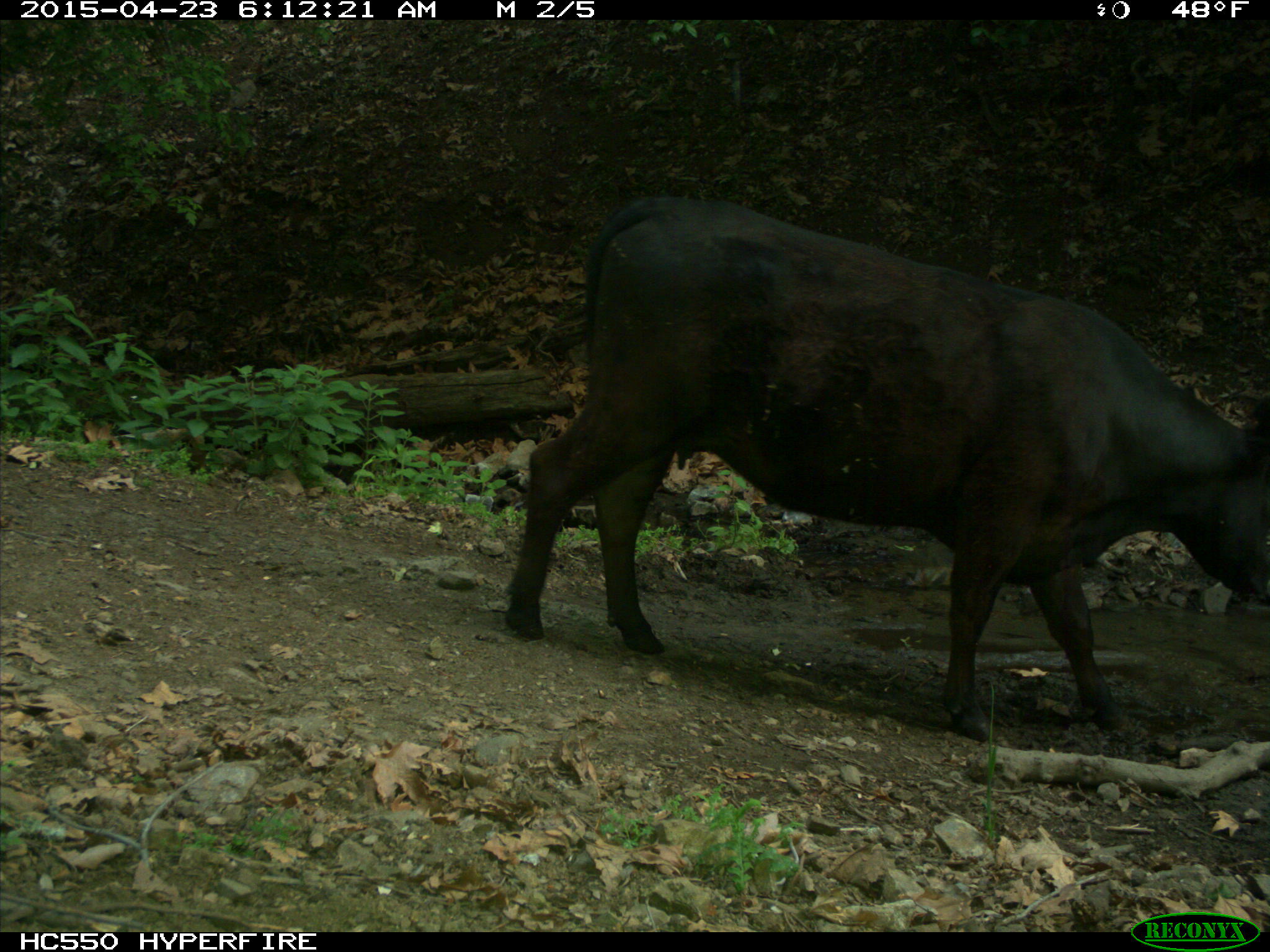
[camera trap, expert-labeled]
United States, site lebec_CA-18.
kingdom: Animalia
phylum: Chordata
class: Mammalia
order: Artiodactyla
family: Bovidae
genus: Bos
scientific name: Bos taurus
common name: domestic cow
Bos taurus (domestic cow).